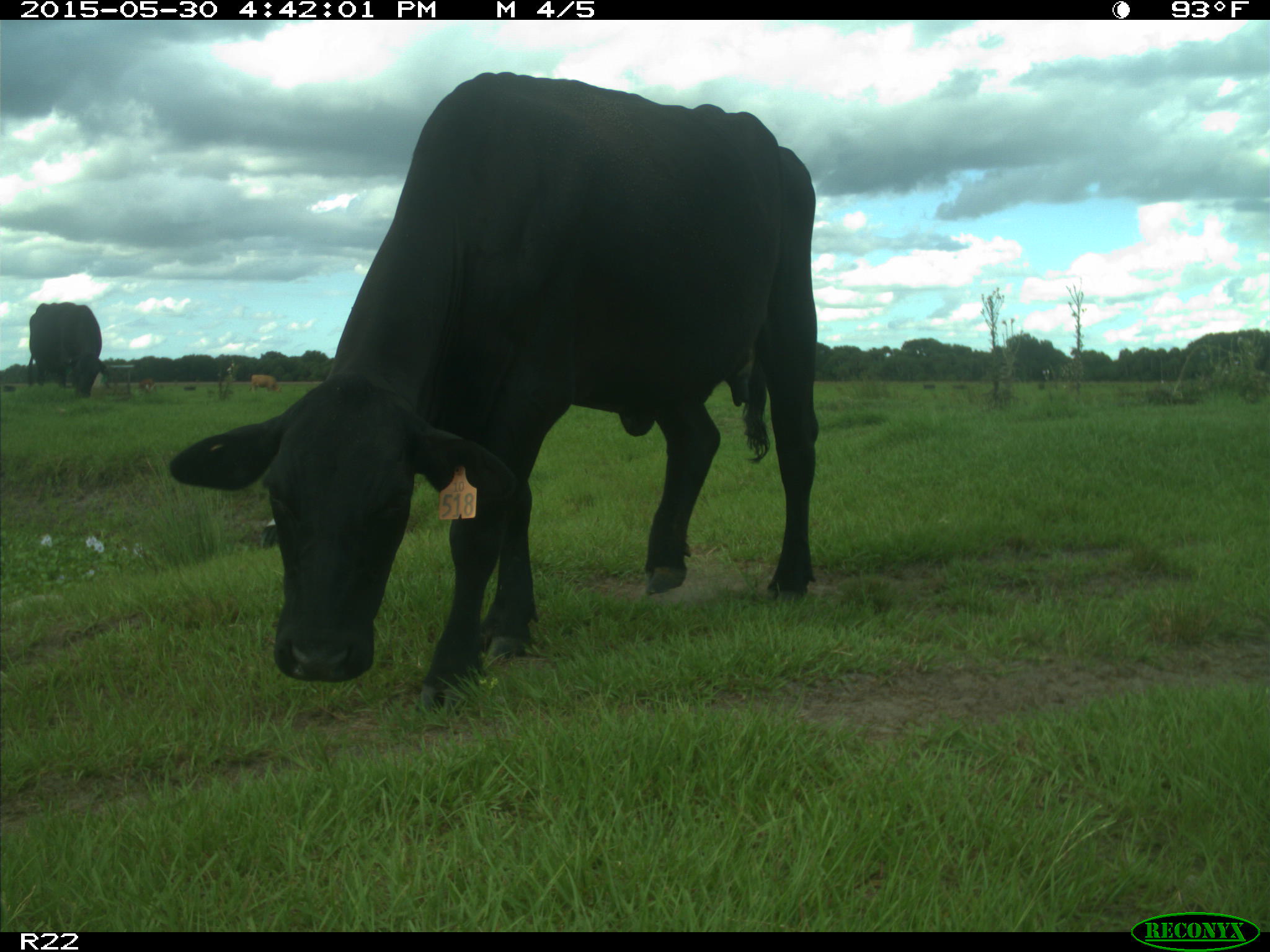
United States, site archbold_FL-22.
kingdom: Animalia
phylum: Chordata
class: Mammalia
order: Artiodactyla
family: Bovidae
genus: Bos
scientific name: Bos taurus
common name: domestic cow